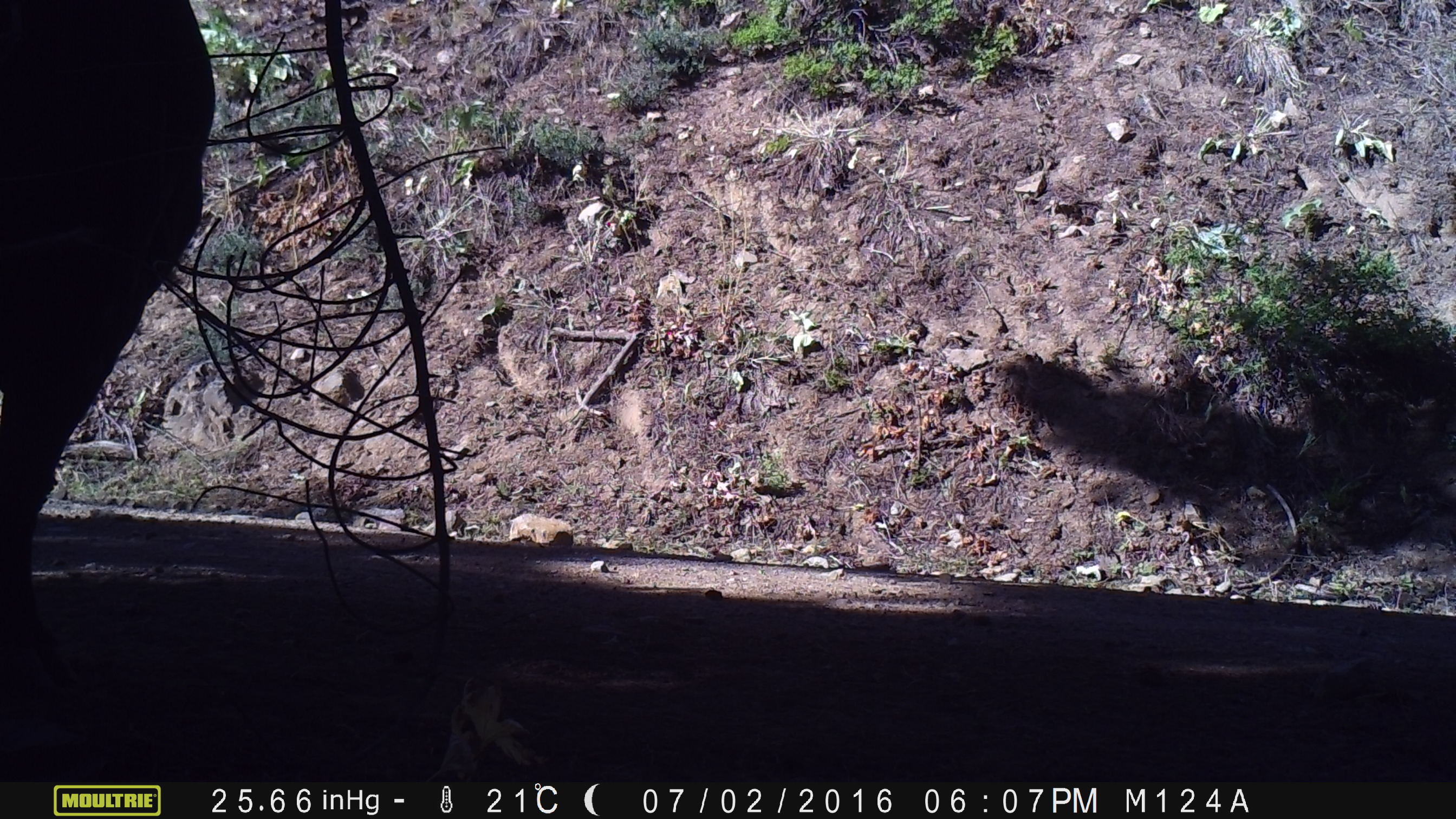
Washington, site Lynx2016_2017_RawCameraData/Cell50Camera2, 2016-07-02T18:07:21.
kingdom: Animalia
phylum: Chordata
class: Mammalia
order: Artiodactyla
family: Bovidae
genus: Bos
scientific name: Bos taurus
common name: domestic cattle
Domestic cattle (Bos taurus). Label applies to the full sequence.